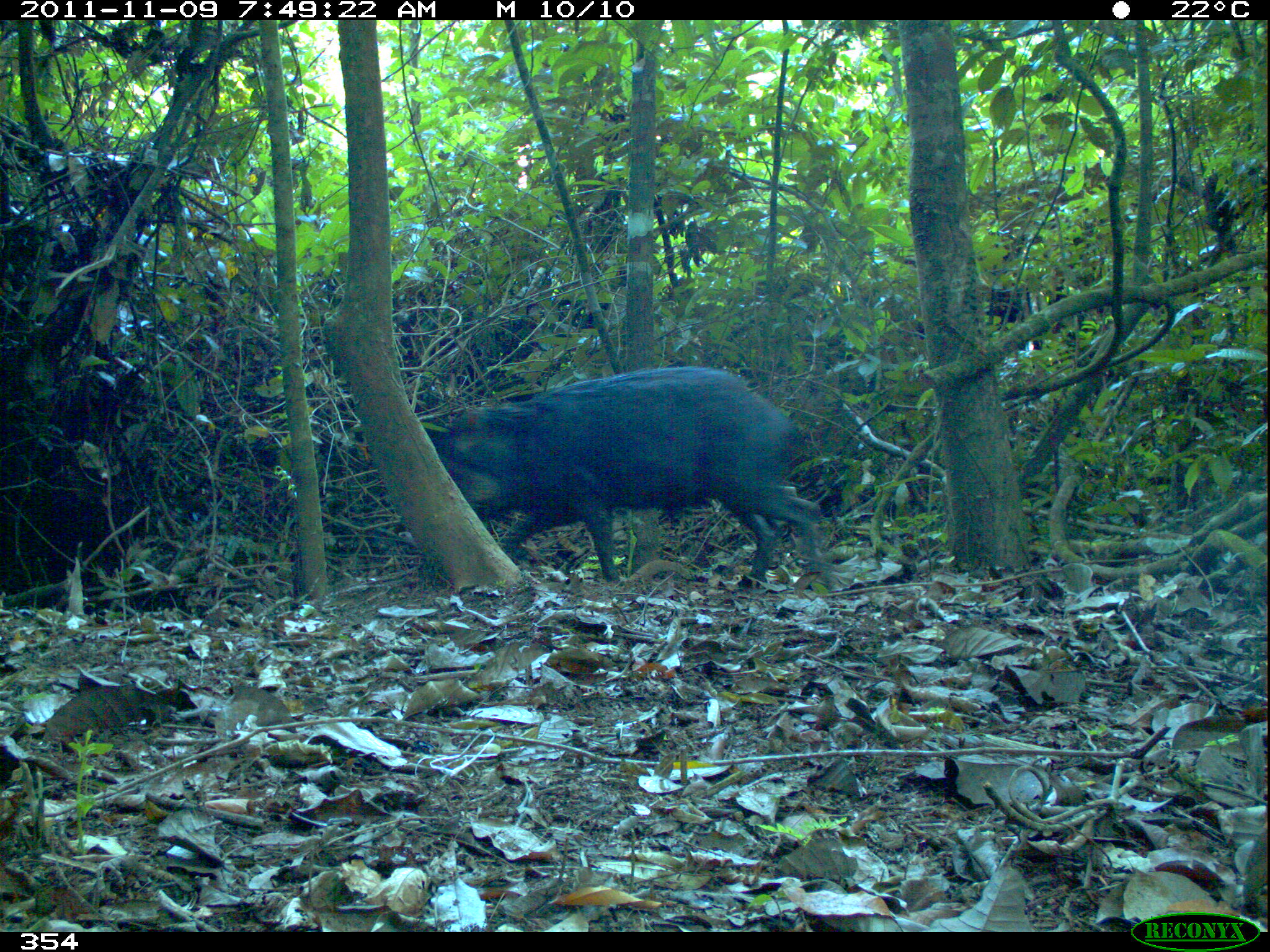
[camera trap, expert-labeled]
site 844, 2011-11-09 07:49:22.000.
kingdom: Animalia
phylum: Chordata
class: Mammalia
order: Artiodactyla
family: Tayassuidae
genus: Tayassu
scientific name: Tayassu pecari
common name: white-lipped peccary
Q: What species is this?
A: Tayassu pecari (white-lipped peccary).